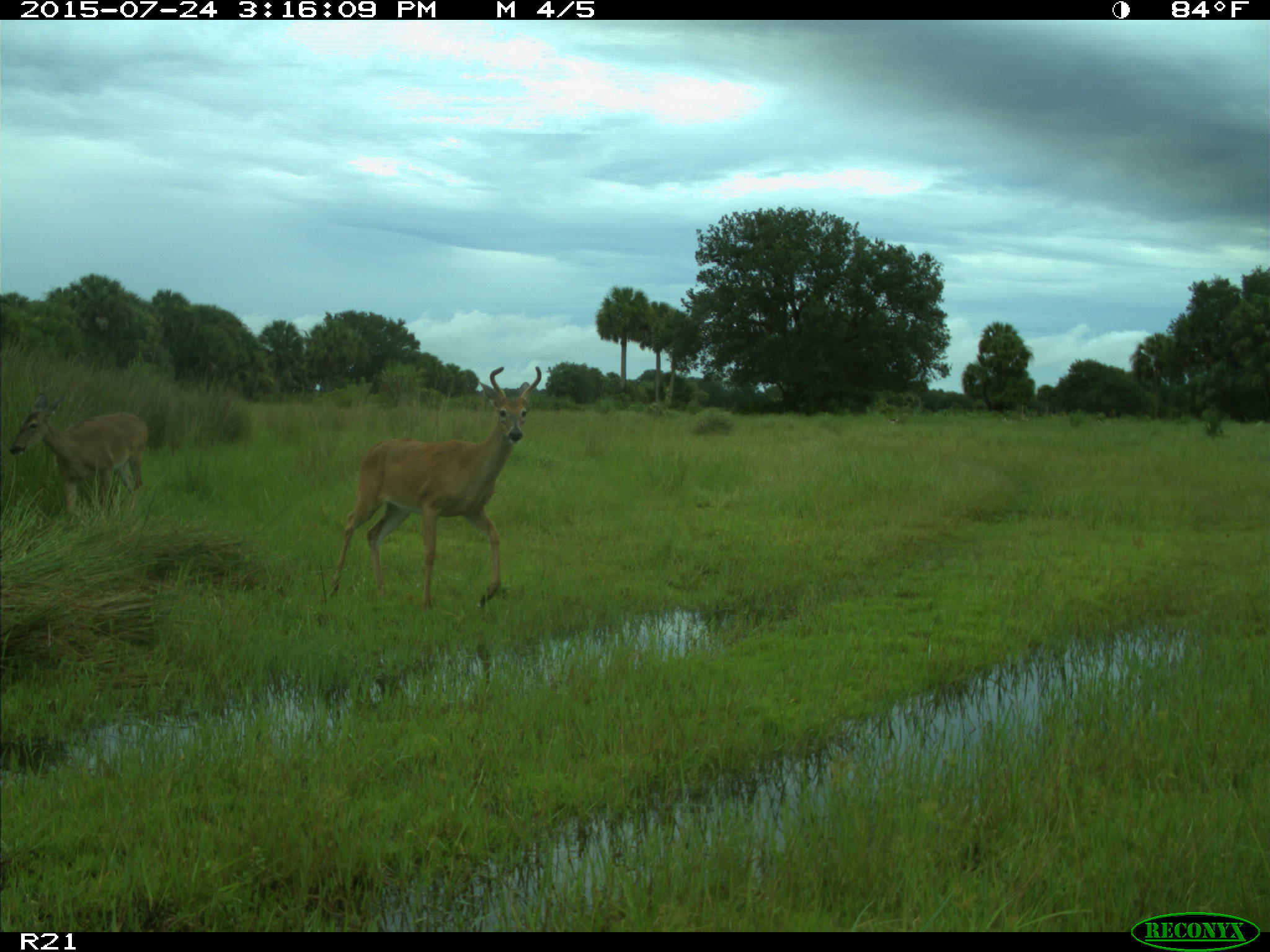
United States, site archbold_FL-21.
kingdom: Animalia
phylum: Chordata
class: Mammalia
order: Artiodactyla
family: Cervidae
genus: Odocoileus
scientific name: Odocoileus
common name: deer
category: unidentified deer